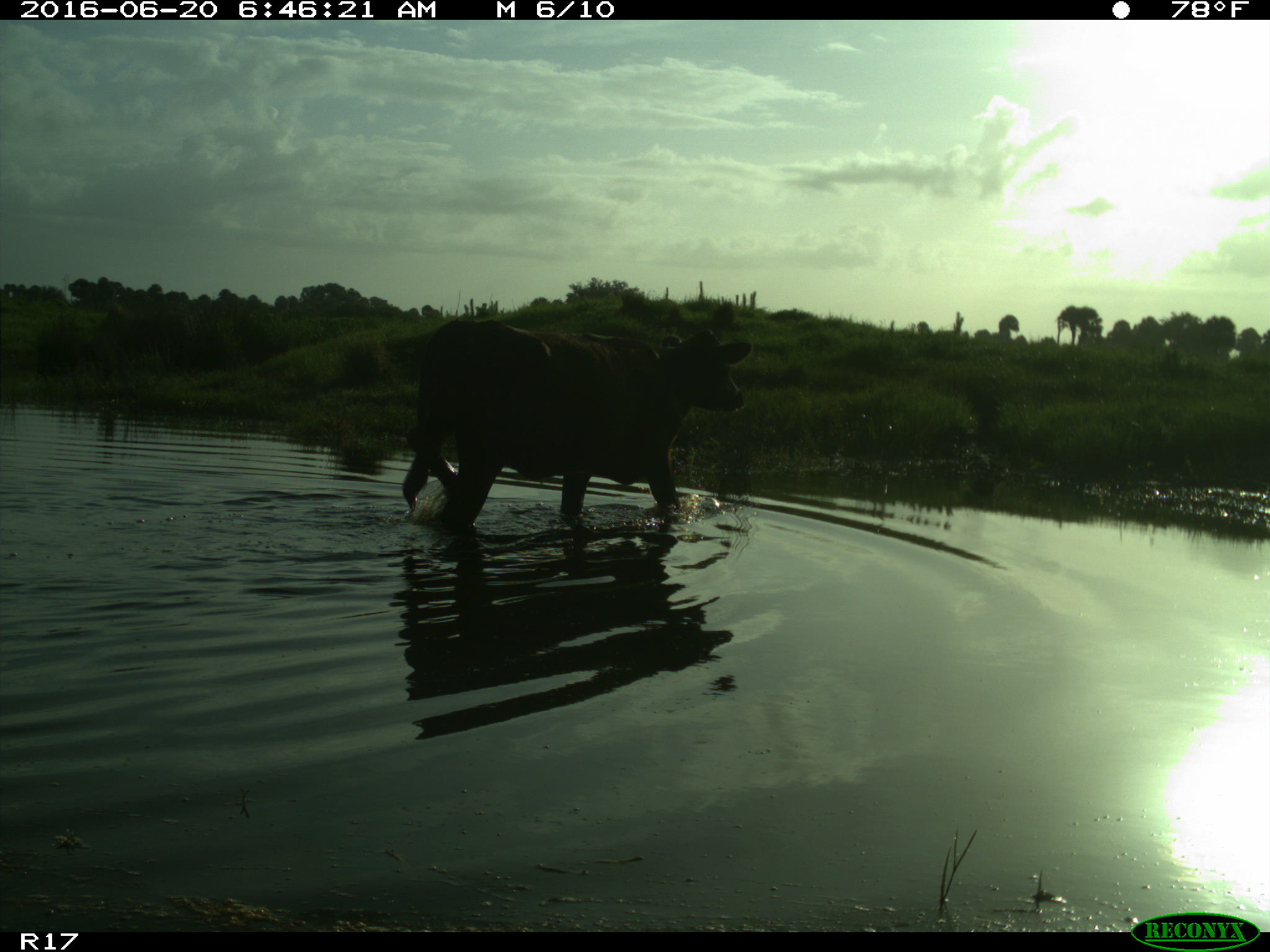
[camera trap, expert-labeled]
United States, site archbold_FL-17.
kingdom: Animalia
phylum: Chordata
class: Mammalia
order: Artiodactyla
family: Bovidae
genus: Bos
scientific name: Bos taurus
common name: domestic cow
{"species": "Bos taurus (domestic cow)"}